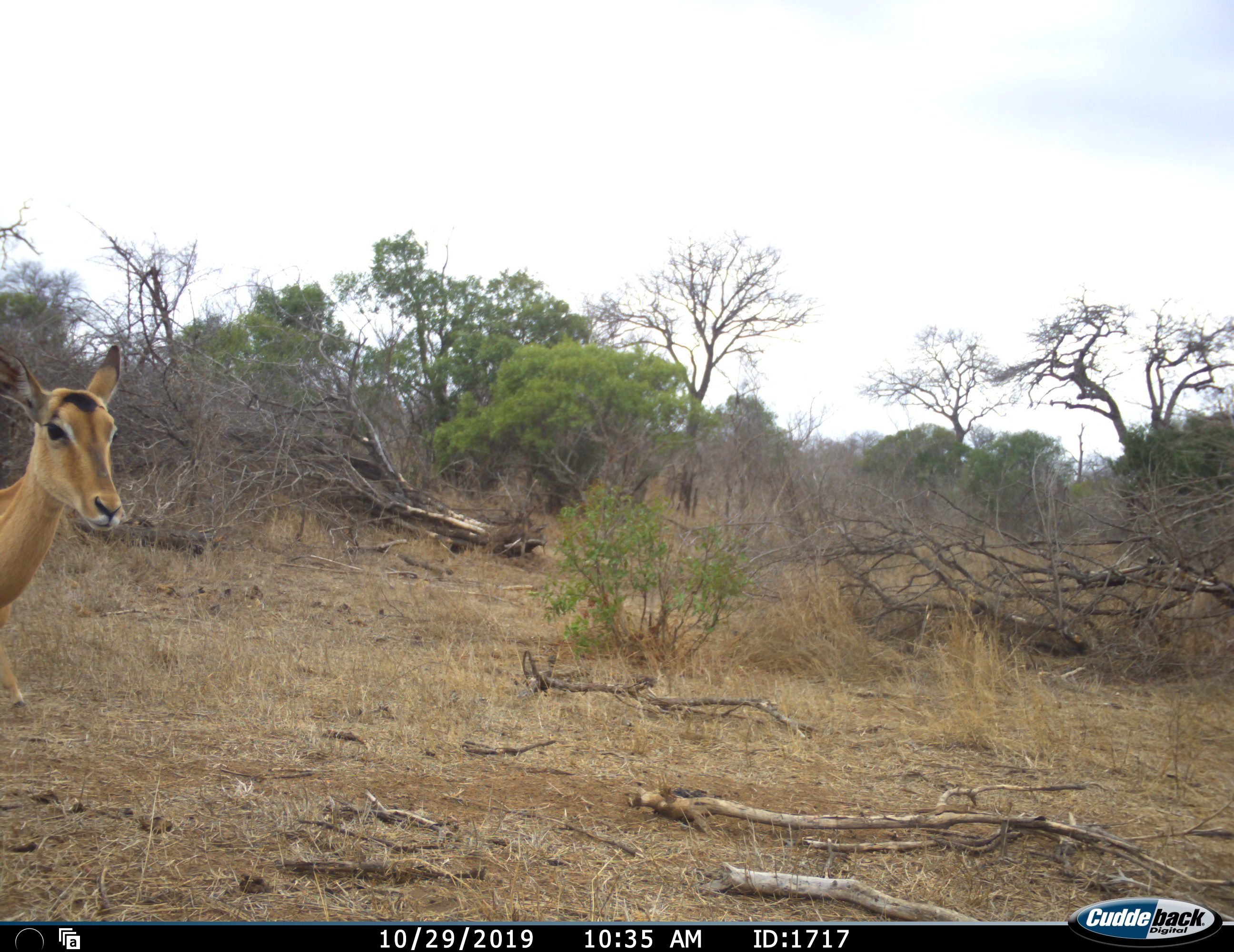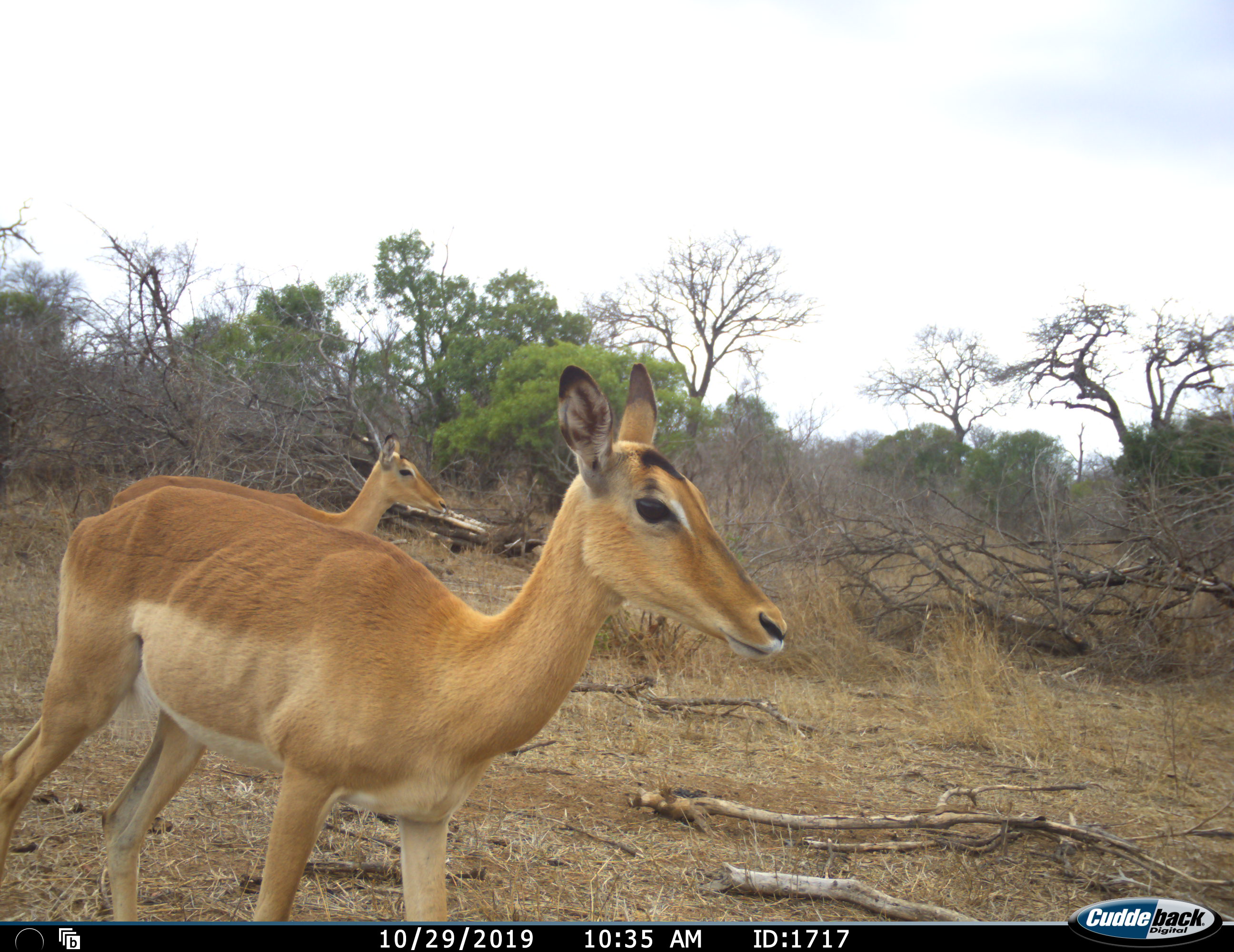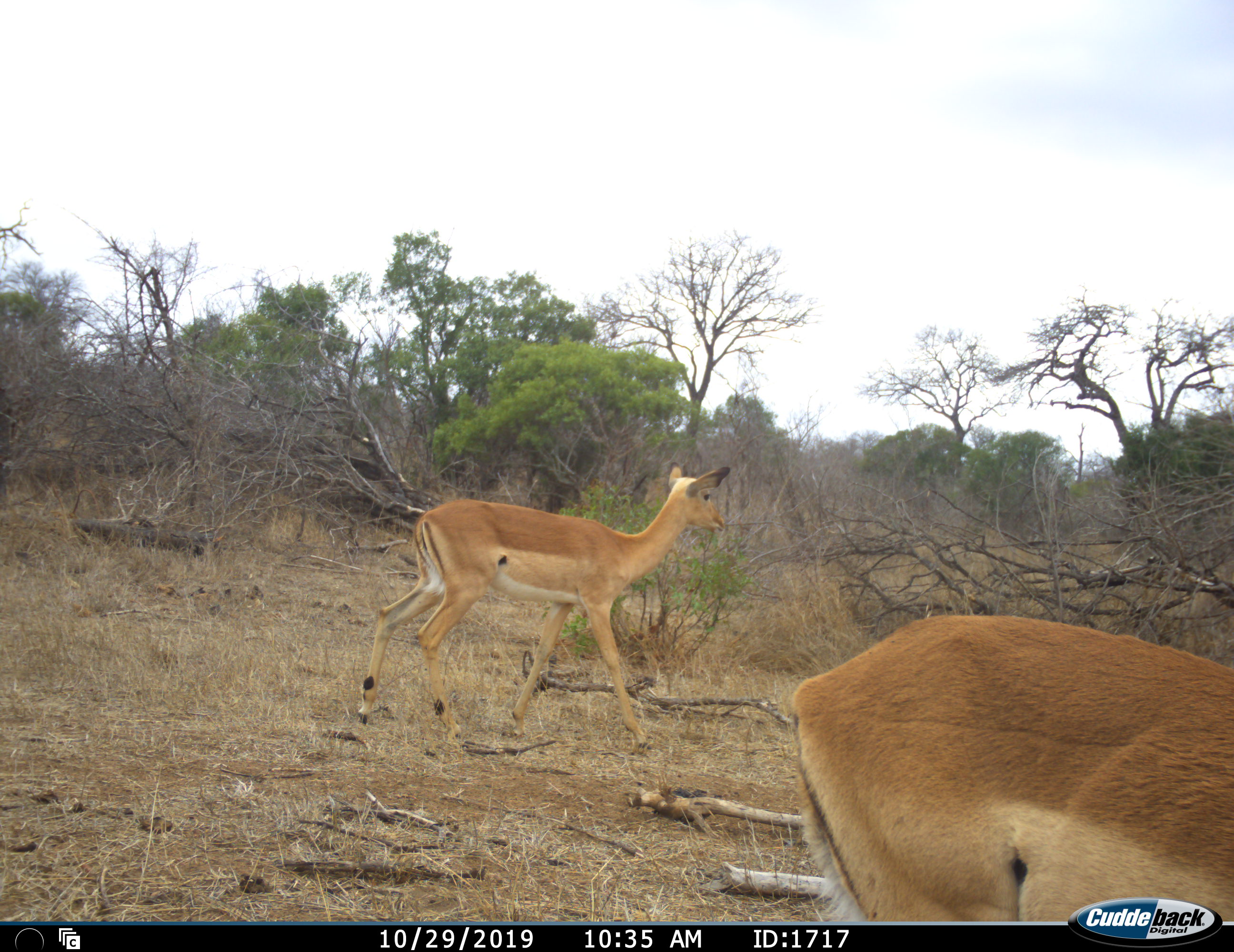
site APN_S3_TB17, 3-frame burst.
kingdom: Animalia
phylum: Chordata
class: Mammalia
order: Artiodactyla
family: Bovidae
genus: Aepyceros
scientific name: Aepyceros melampus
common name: impala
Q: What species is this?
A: Impala (Aepyceros melampus).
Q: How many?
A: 2.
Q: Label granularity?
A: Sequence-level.